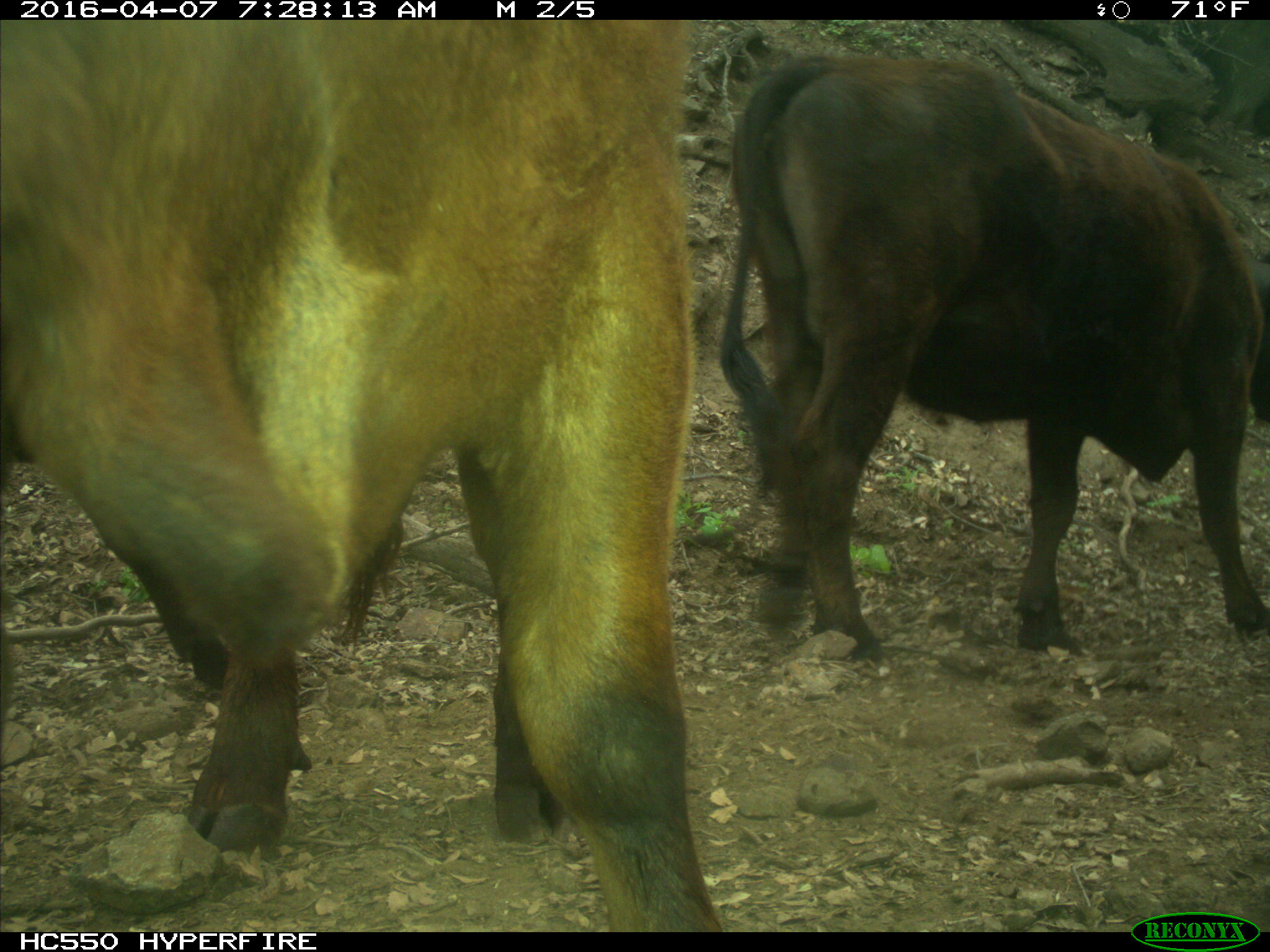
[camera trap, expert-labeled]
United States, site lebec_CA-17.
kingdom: Animalia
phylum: Chordata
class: Mammalia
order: Artiodactyla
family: Bovidae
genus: Bos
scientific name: Bos taurus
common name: domestic cow